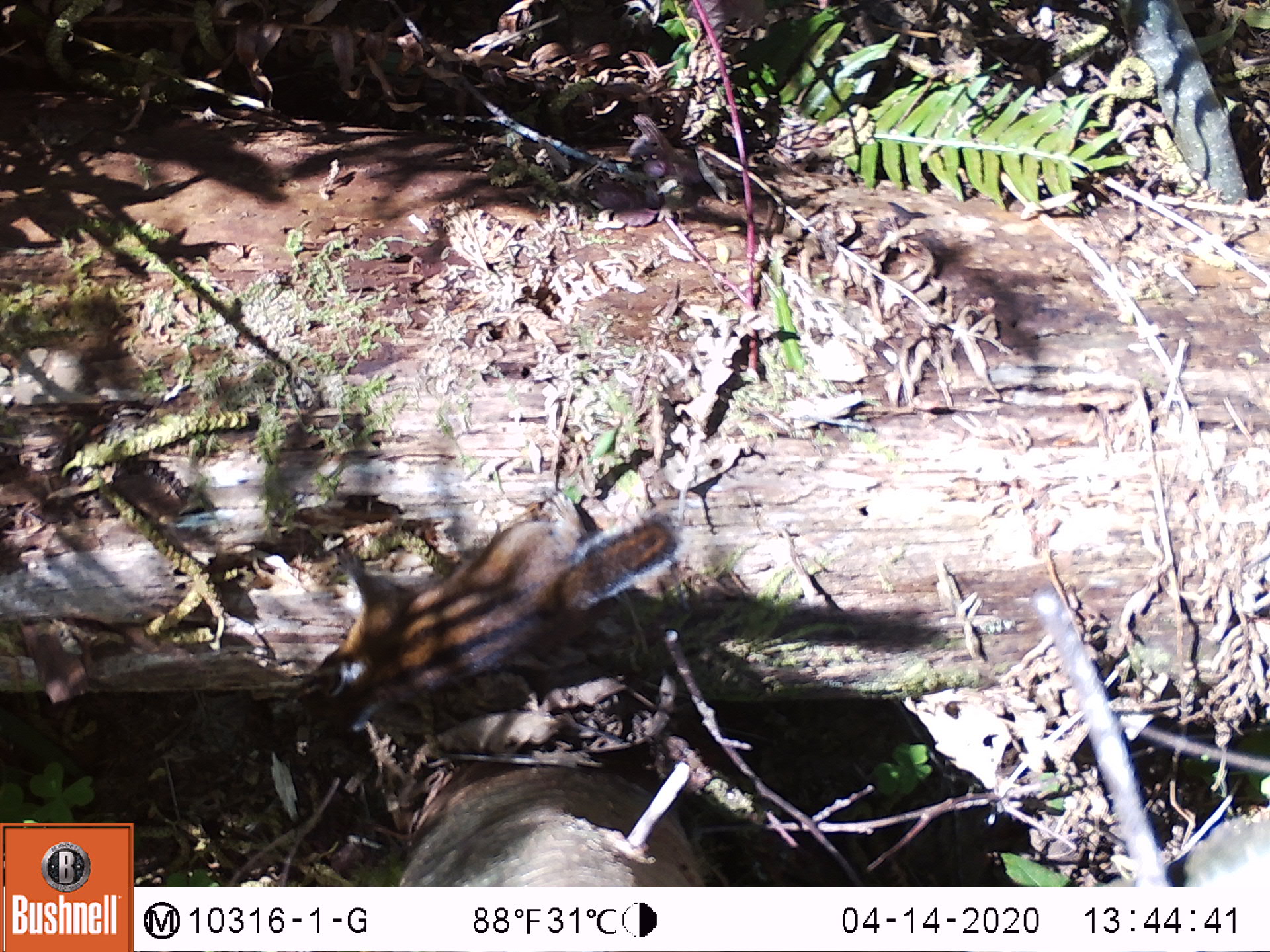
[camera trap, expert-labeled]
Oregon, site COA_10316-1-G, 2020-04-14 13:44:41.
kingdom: Animalia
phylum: Chordata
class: Mammalia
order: Rodentia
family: Sciuridae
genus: Neotamias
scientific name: Neotamias townsendii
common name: townsend's chipmunk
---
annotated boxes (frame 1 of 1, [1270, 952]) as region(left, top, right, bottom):
townsend's chipmunk: region(254, 483, 699, 763)